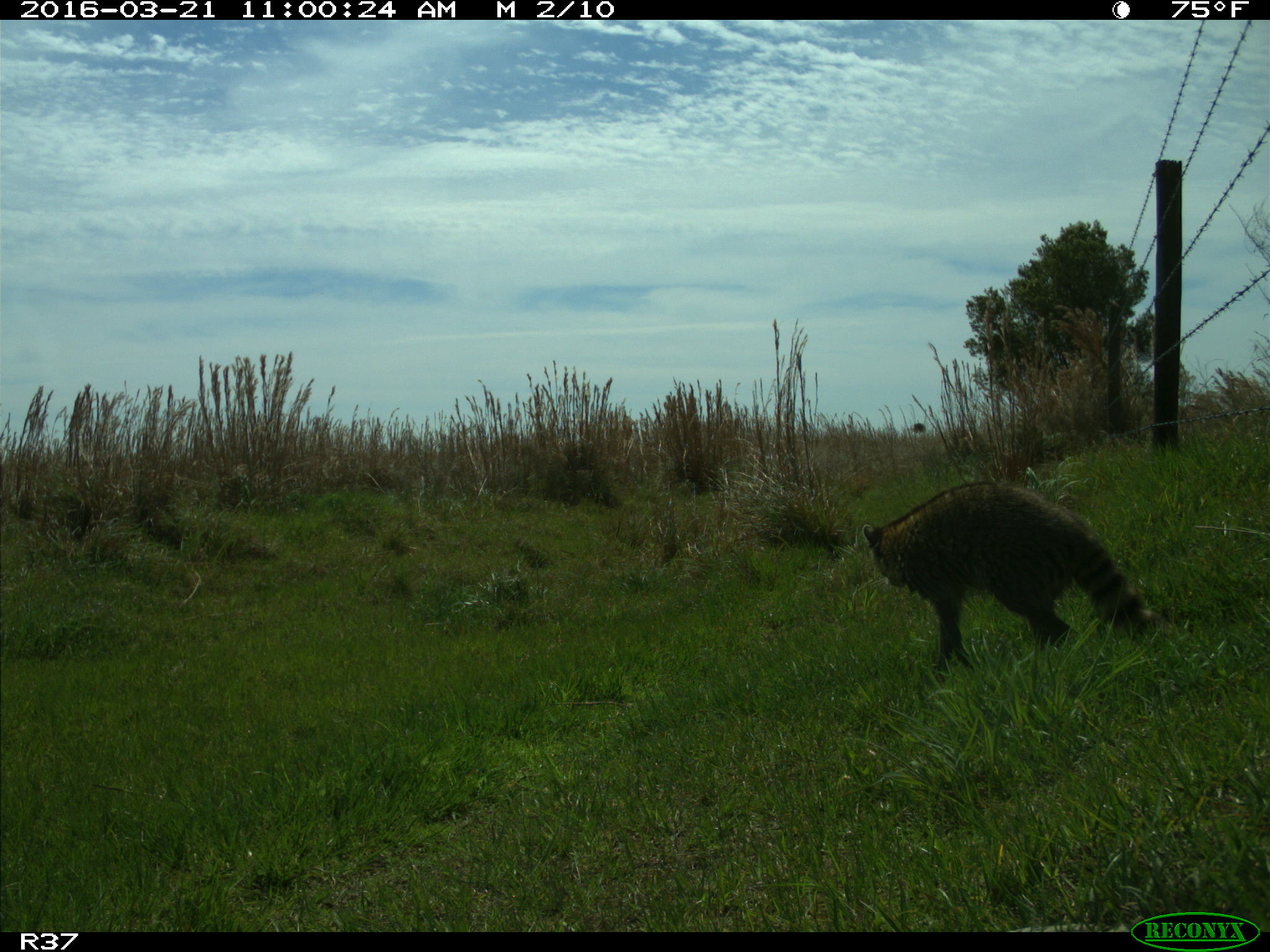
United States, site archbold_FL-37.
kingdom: Animalia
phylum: Chordata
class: Mammalia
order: Carnivora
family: Procyonidae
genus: Procyon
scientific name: Procyon lotor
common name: common raccoon